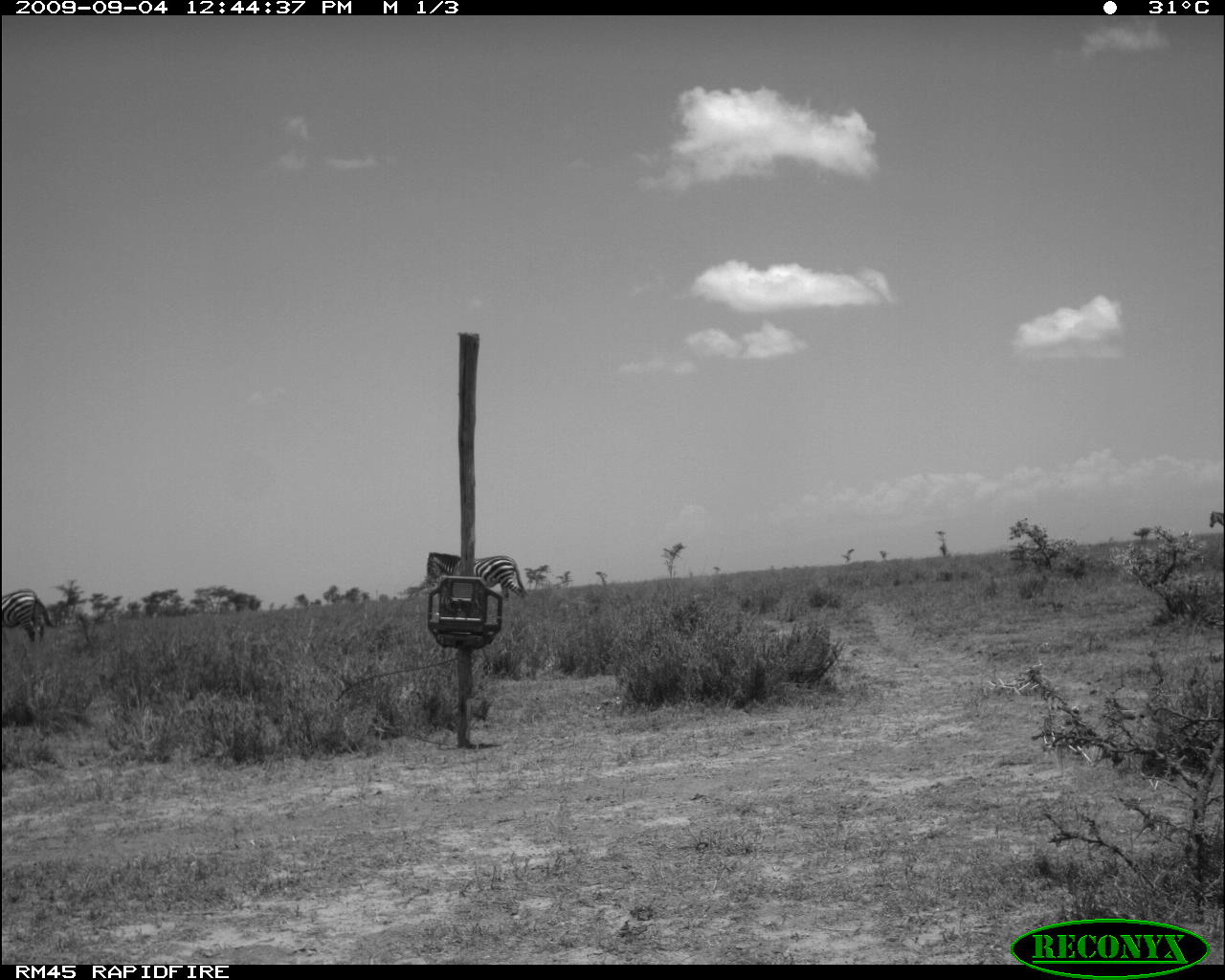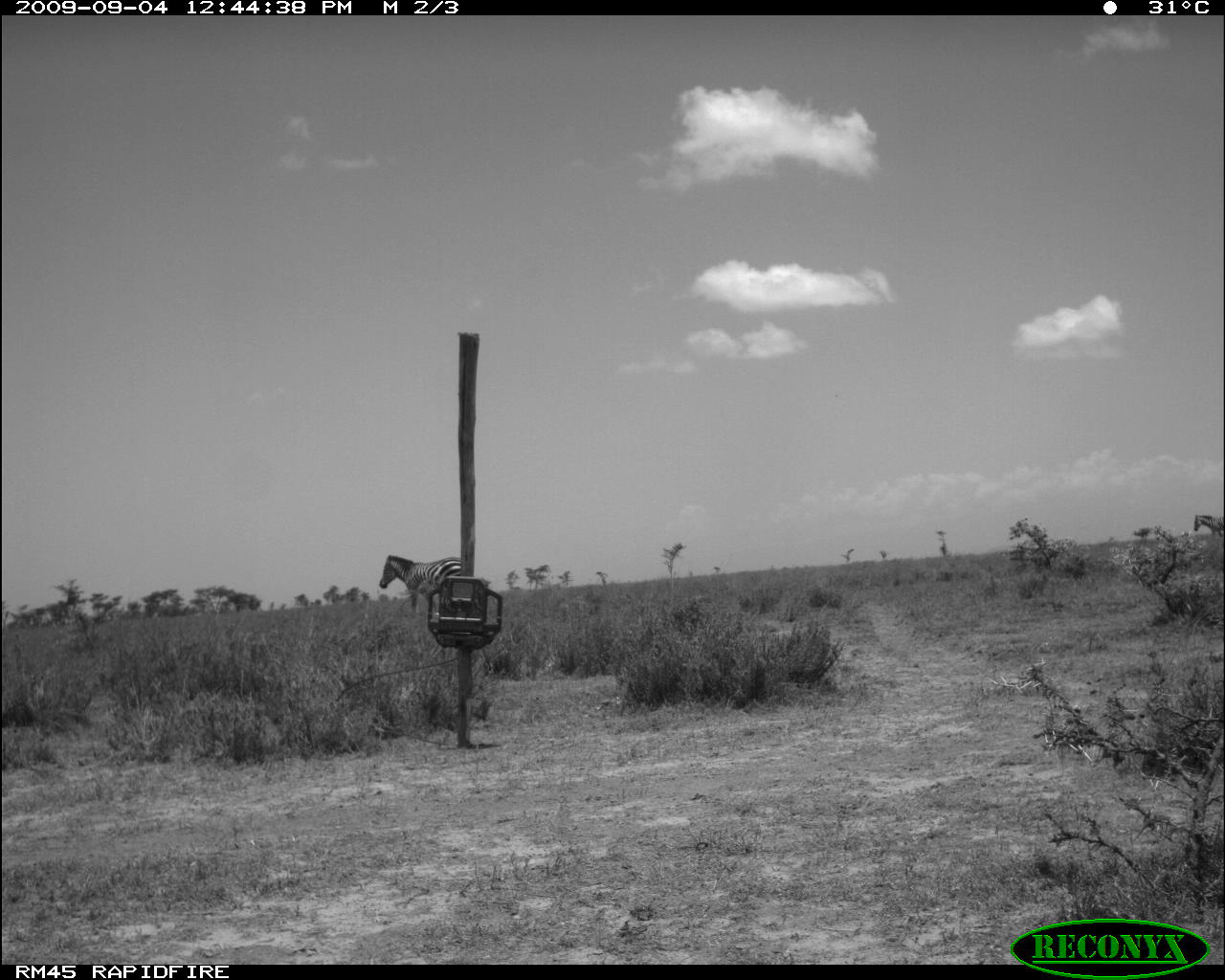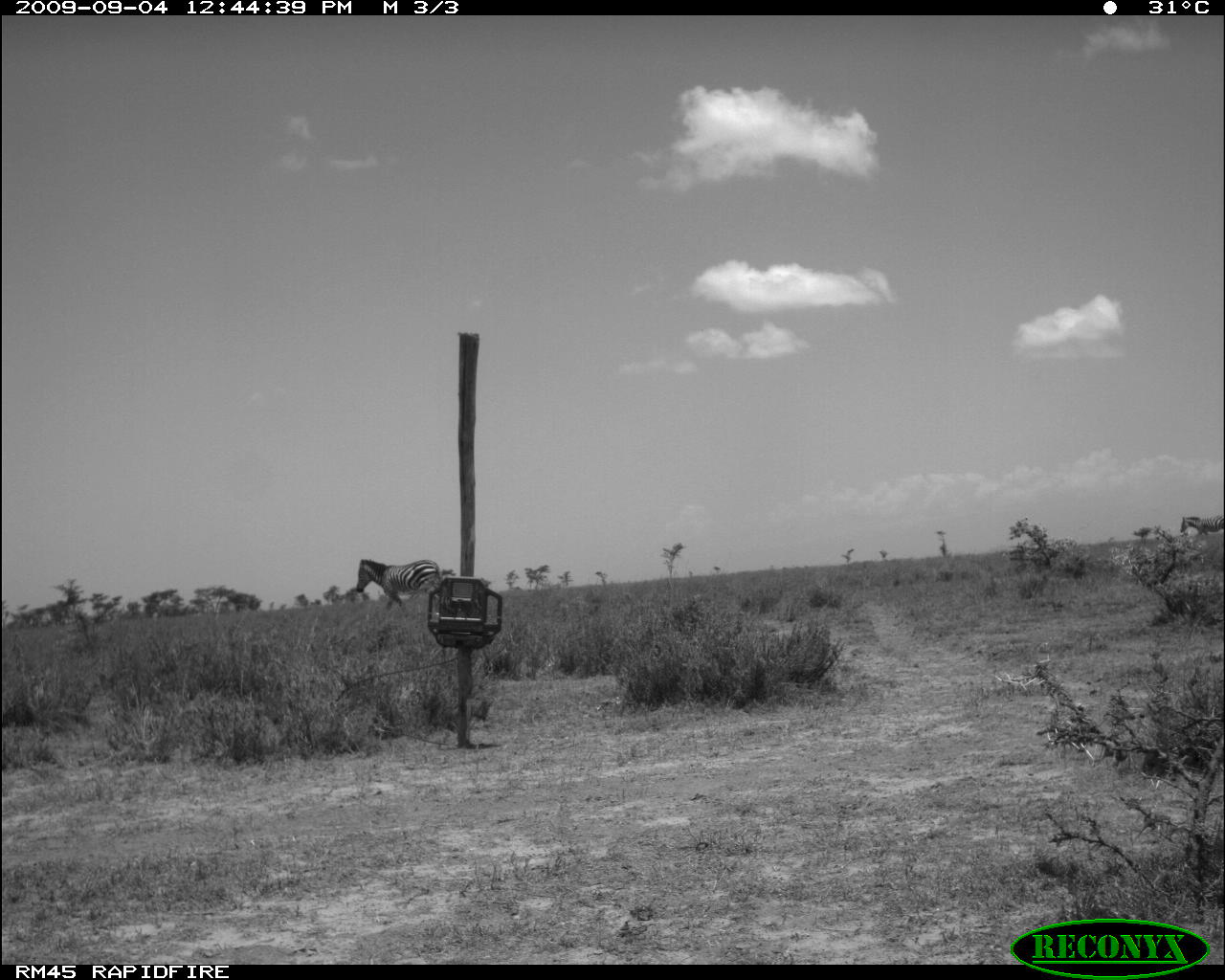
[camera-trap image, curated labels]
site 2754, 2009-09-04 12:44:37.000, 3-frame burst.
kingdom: Animalia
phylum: Chordata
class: Mammalia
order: Perissodactyla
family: Equidae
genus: Equus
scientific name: Equus quagga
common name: plains zebra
Equus quagga (plains zebra), count 3.